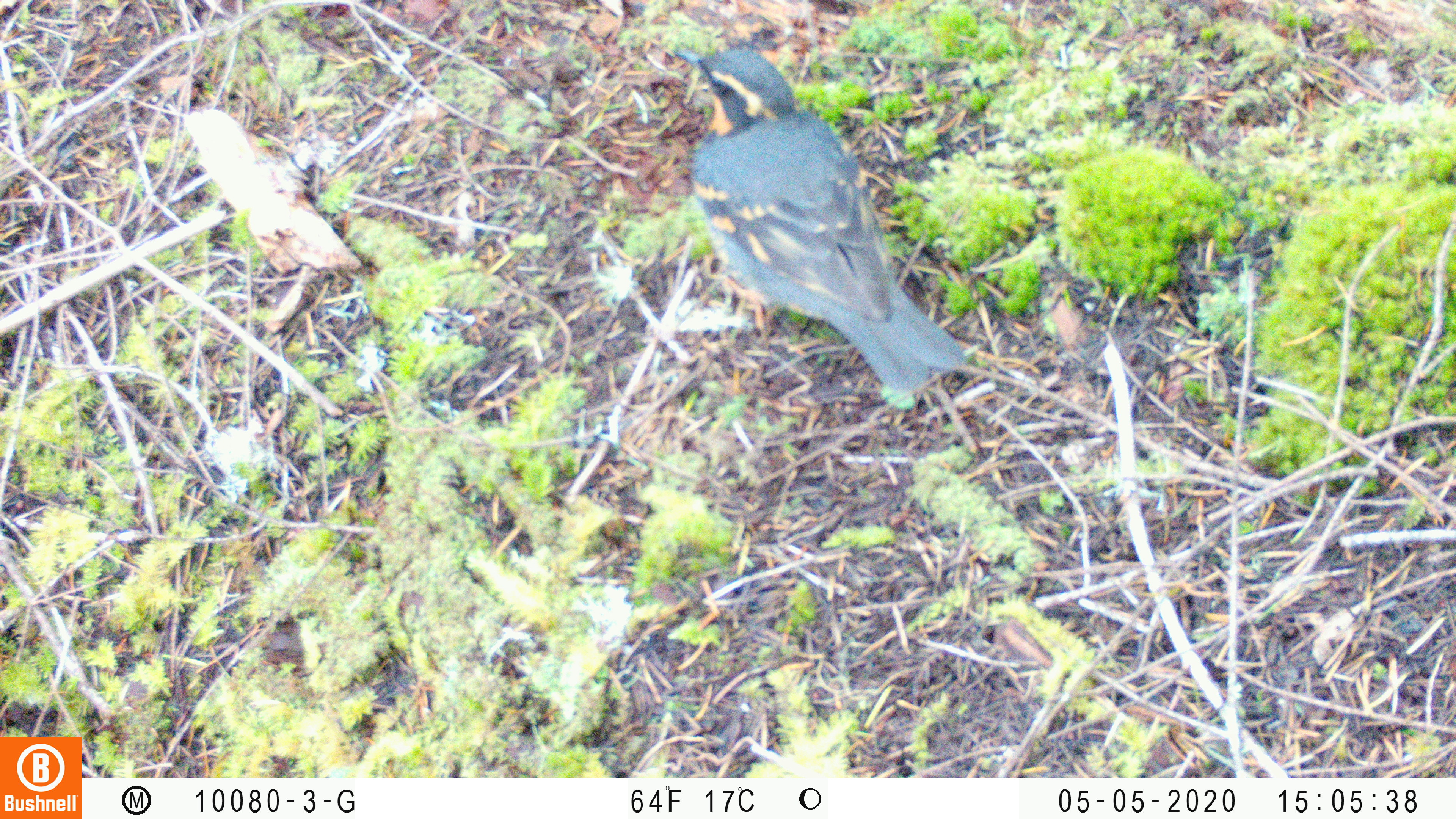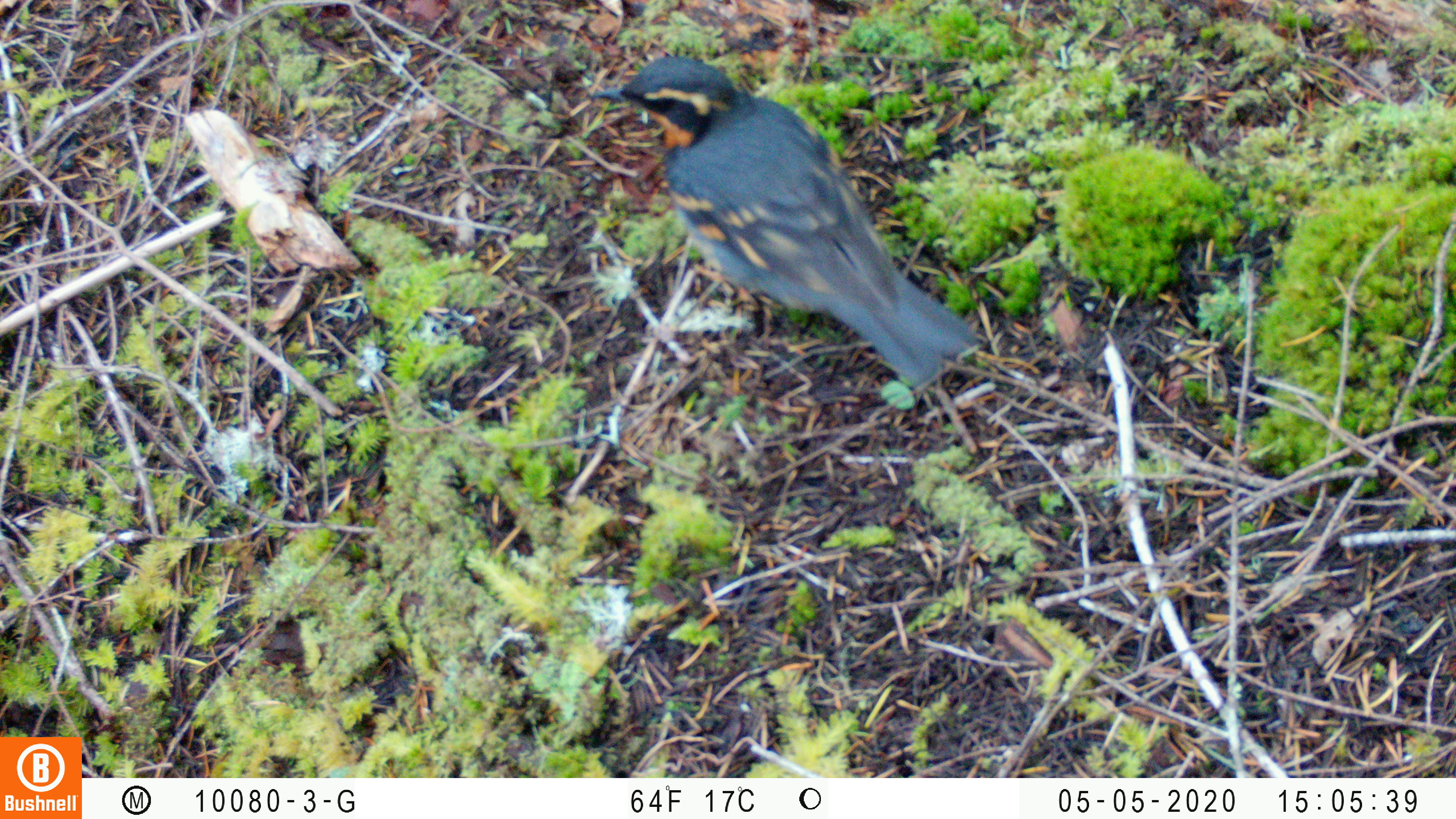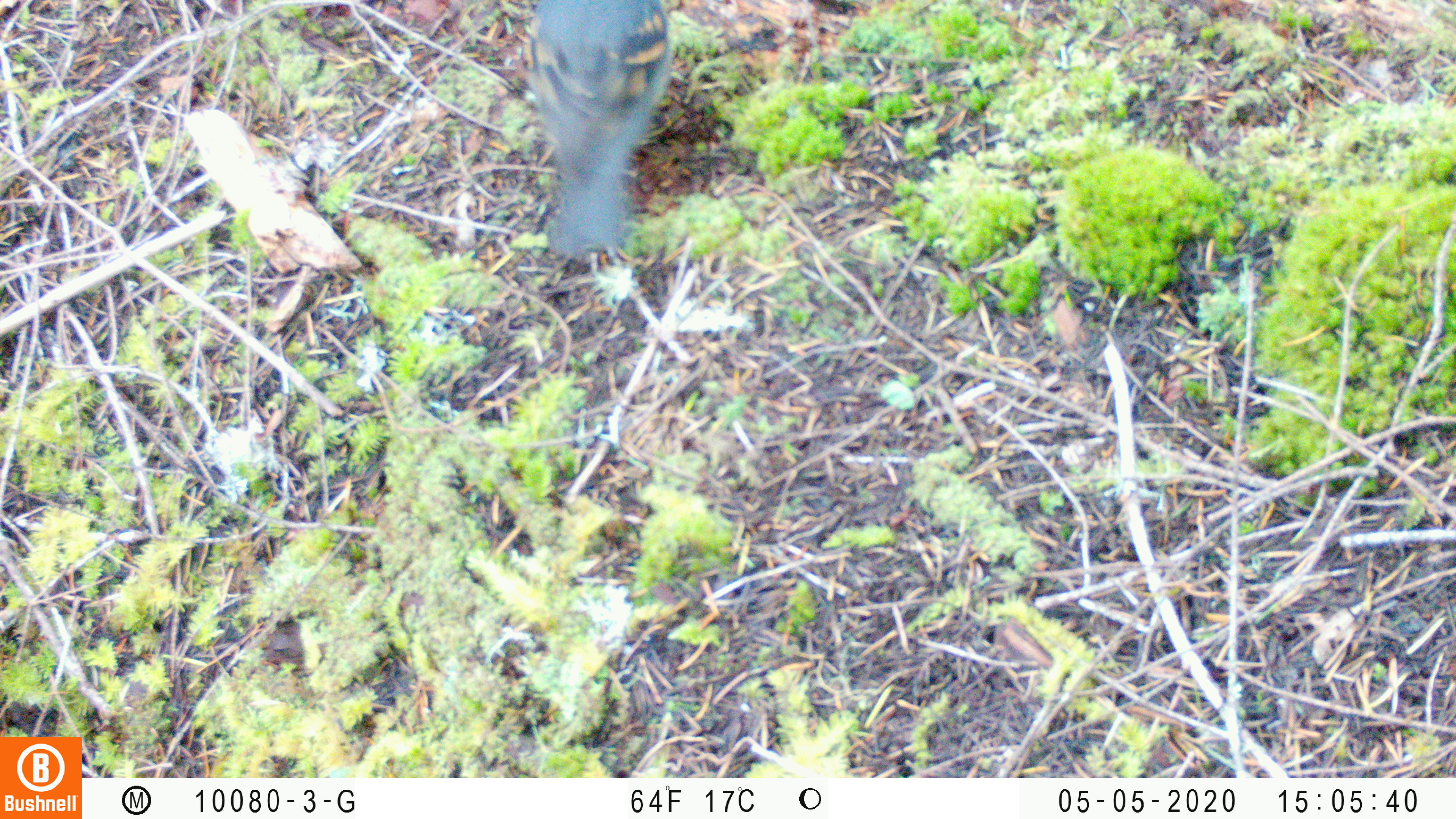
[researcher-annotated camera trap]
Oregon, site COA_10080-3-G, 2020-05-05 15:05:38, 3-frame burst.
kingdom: Animalia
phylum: Chordata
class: Aves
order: Passeriformes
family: Turdidae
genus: Ixoreus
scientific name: Ixoreus naevius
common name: varied thrush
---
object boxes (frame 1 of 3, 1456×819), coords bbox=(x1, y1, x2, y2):
varied thrush: bbox=(676, 44, 966, 393)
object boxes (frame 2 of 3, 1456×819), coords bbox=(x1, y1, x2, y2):
varied thrush: bbox=(588, 55, 980, 385)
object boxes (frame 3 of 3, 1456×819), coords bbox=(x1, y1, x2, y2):
varied thrush: bbox=(520, 1, 677, 254)